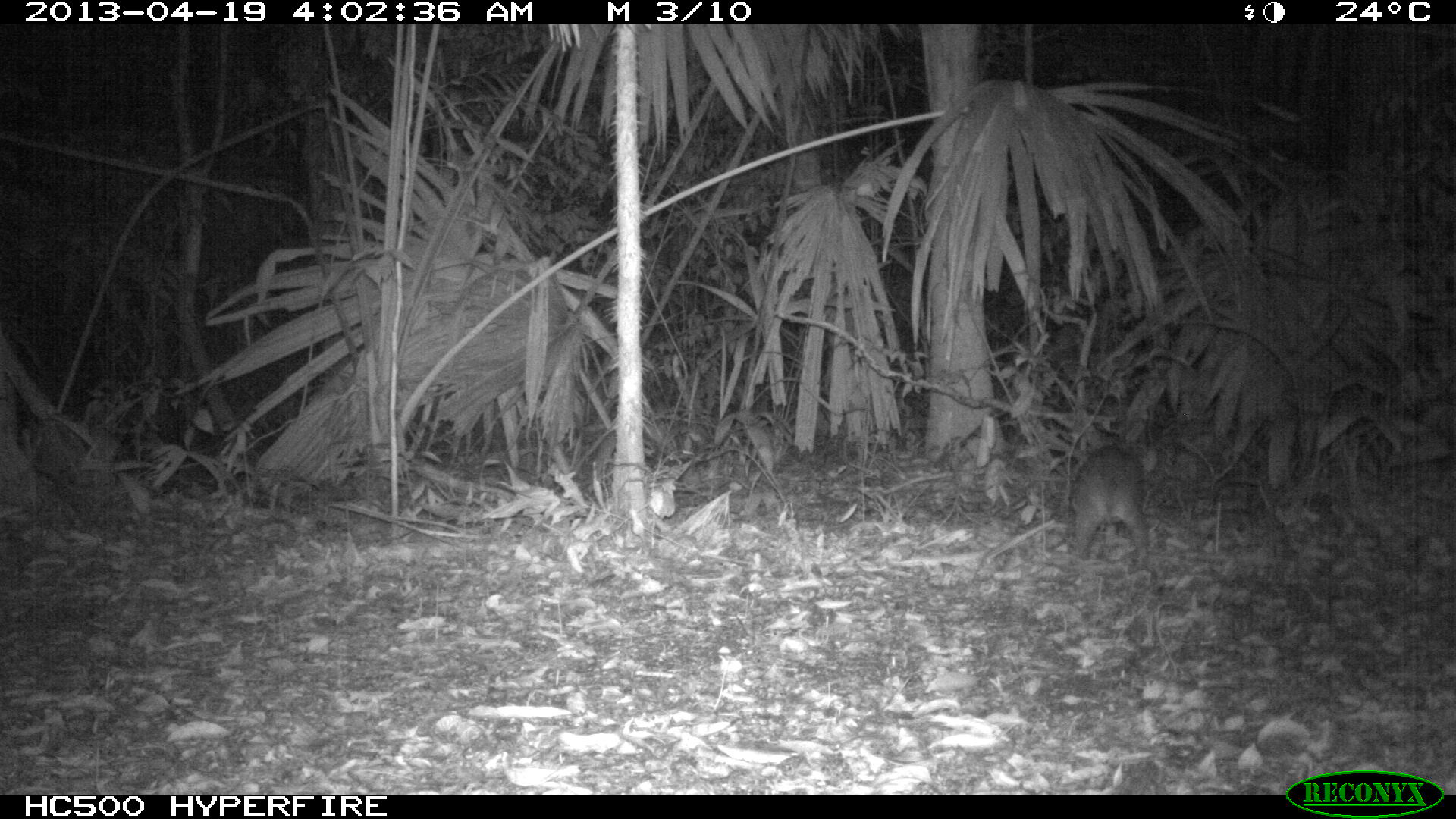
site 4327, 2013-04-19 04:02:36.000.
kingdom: Animalia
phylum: Chordata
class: Mammalia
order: Rodentia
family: Cuniculidae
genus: Cuniculus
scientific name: Cuniculus paca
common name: lowland paca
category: agouti paca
Agouti paca (lowland paca) (Cuniculus paca), count 1.